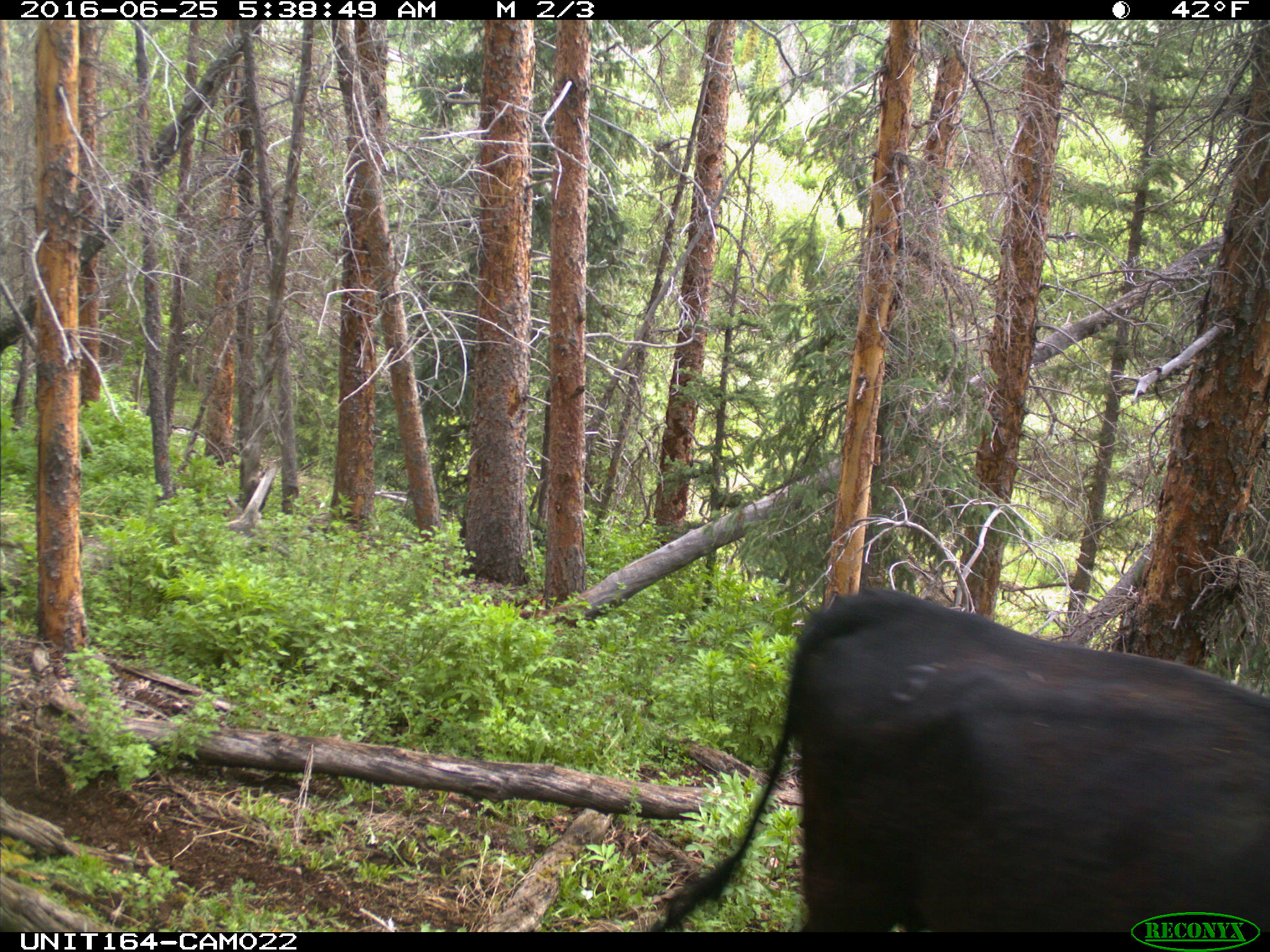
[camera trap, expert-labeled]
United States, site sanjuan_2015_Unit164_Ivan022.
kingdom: Animalia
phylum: Chordata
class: Mammalia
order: Artiodactyla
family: Bovidae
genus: Bos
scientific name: Bos taurus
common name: domestic cow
Bos taurus (domestic cow).